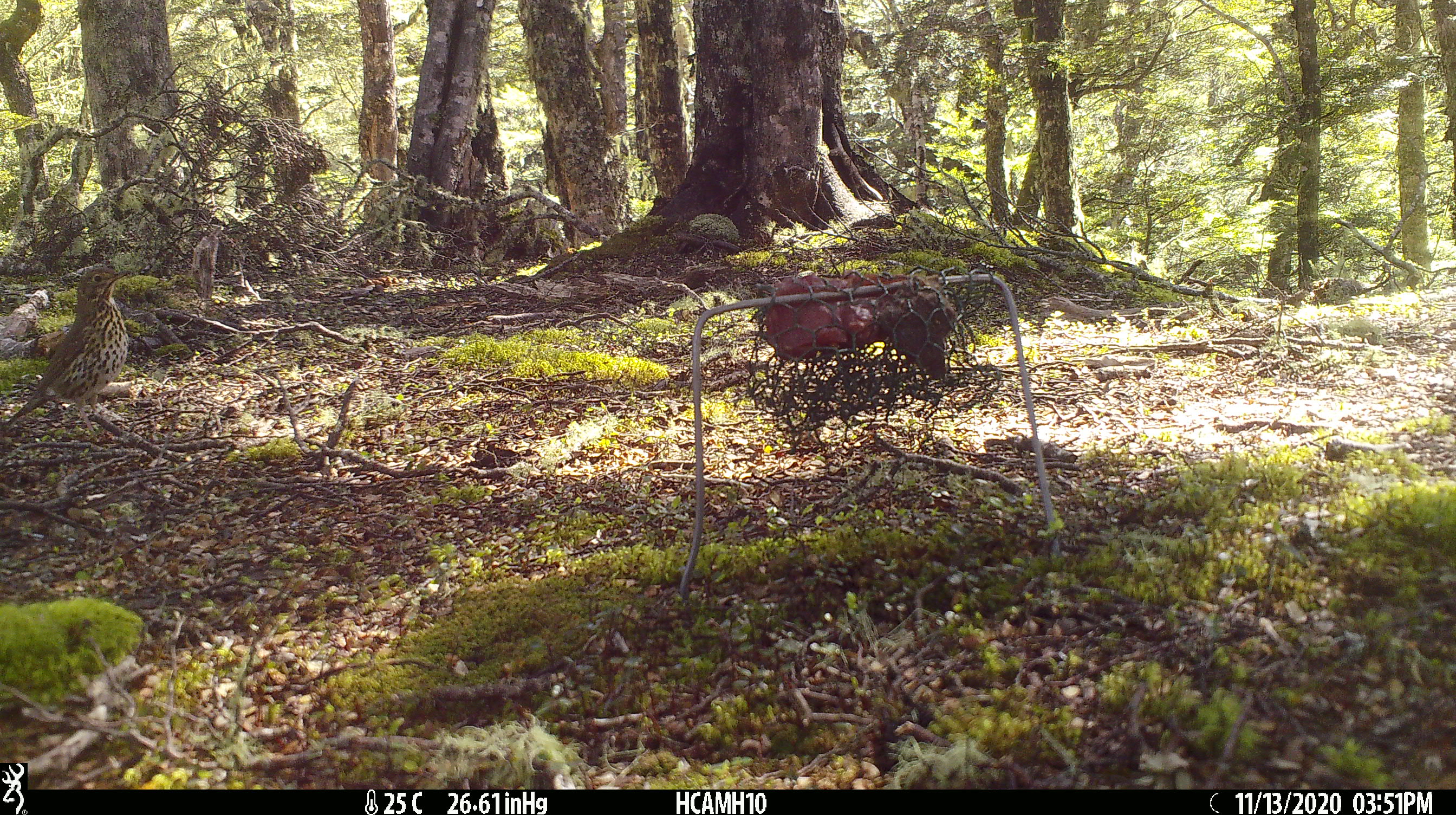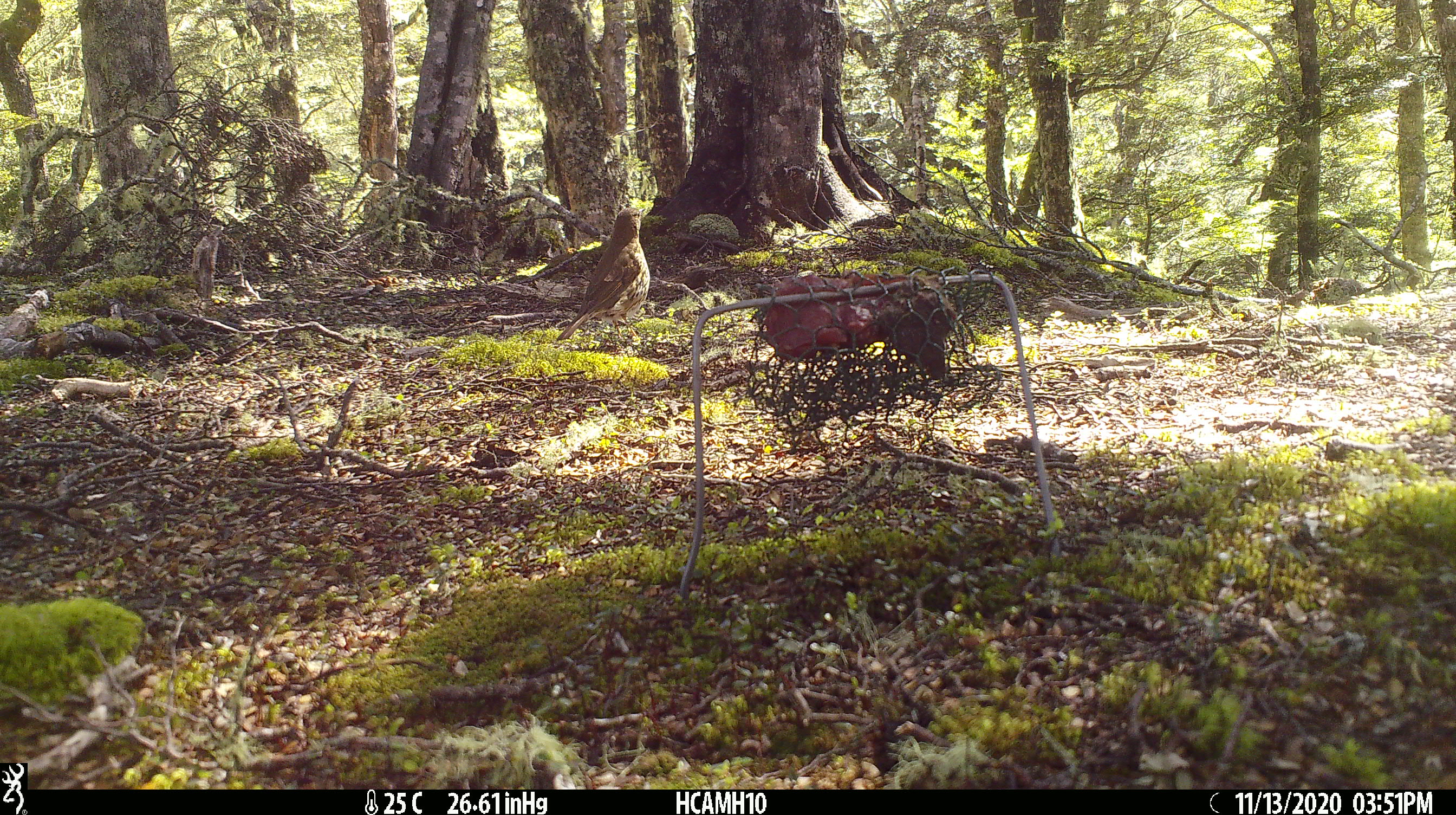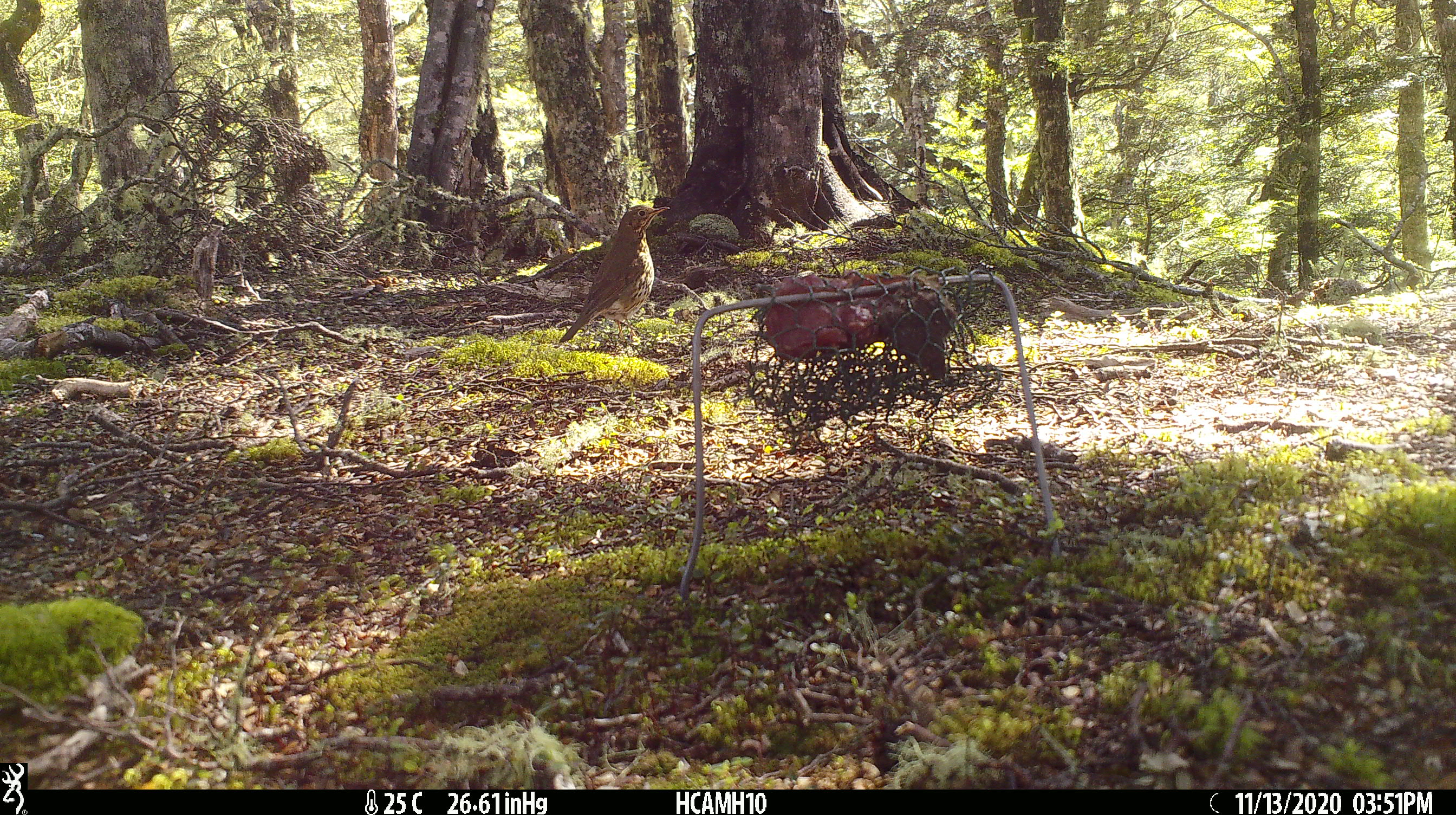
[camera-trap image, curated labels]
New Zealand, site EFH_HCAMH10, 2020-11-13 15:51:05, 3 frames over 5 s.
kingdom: Animalia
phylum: Chordata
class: Aves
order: Passeriformes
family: Turdidae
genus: Turdus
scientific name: Turdus philomelos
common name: song thrush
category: thrush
Thrush (song thrush) (Turdus philomelos).